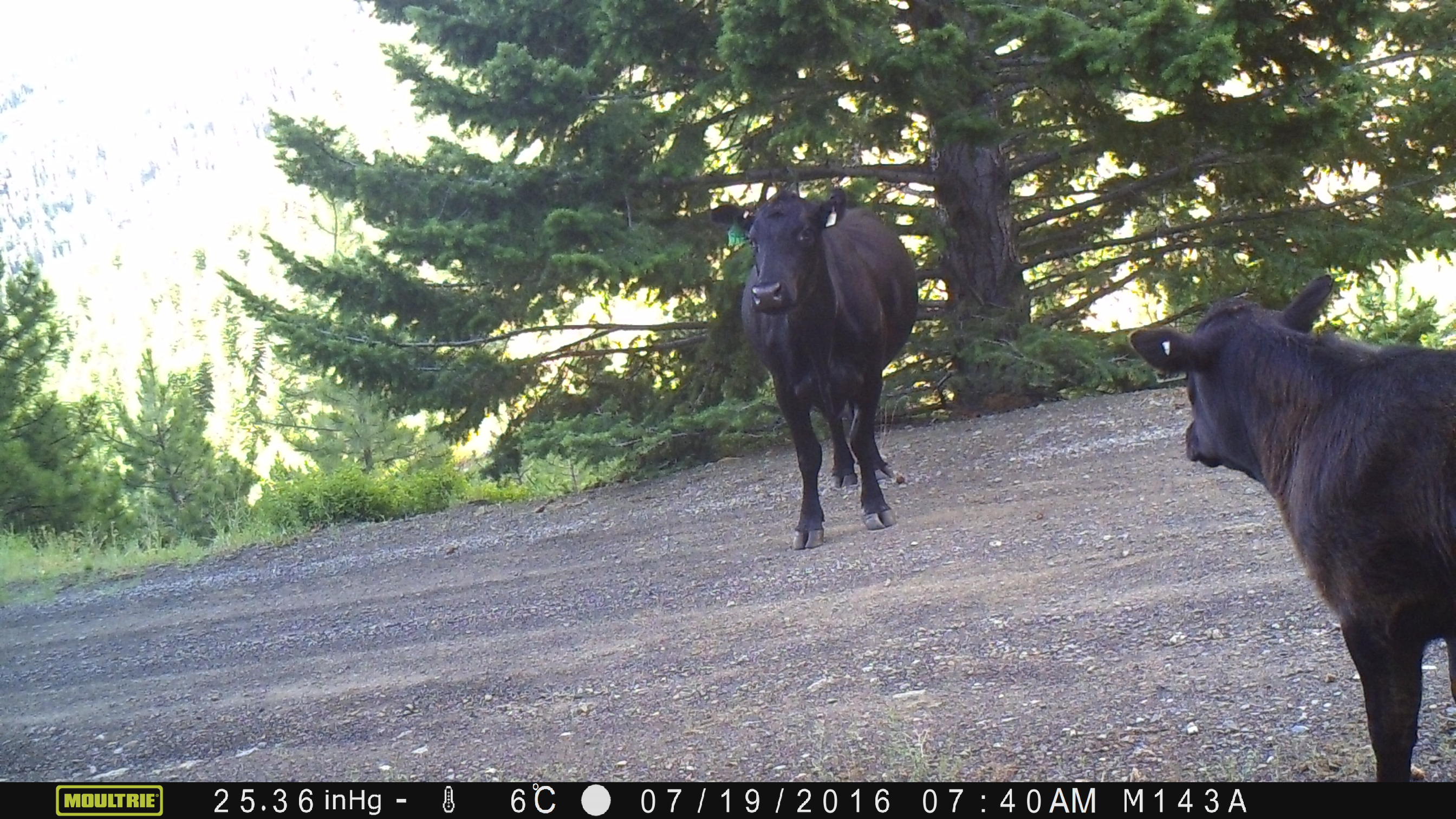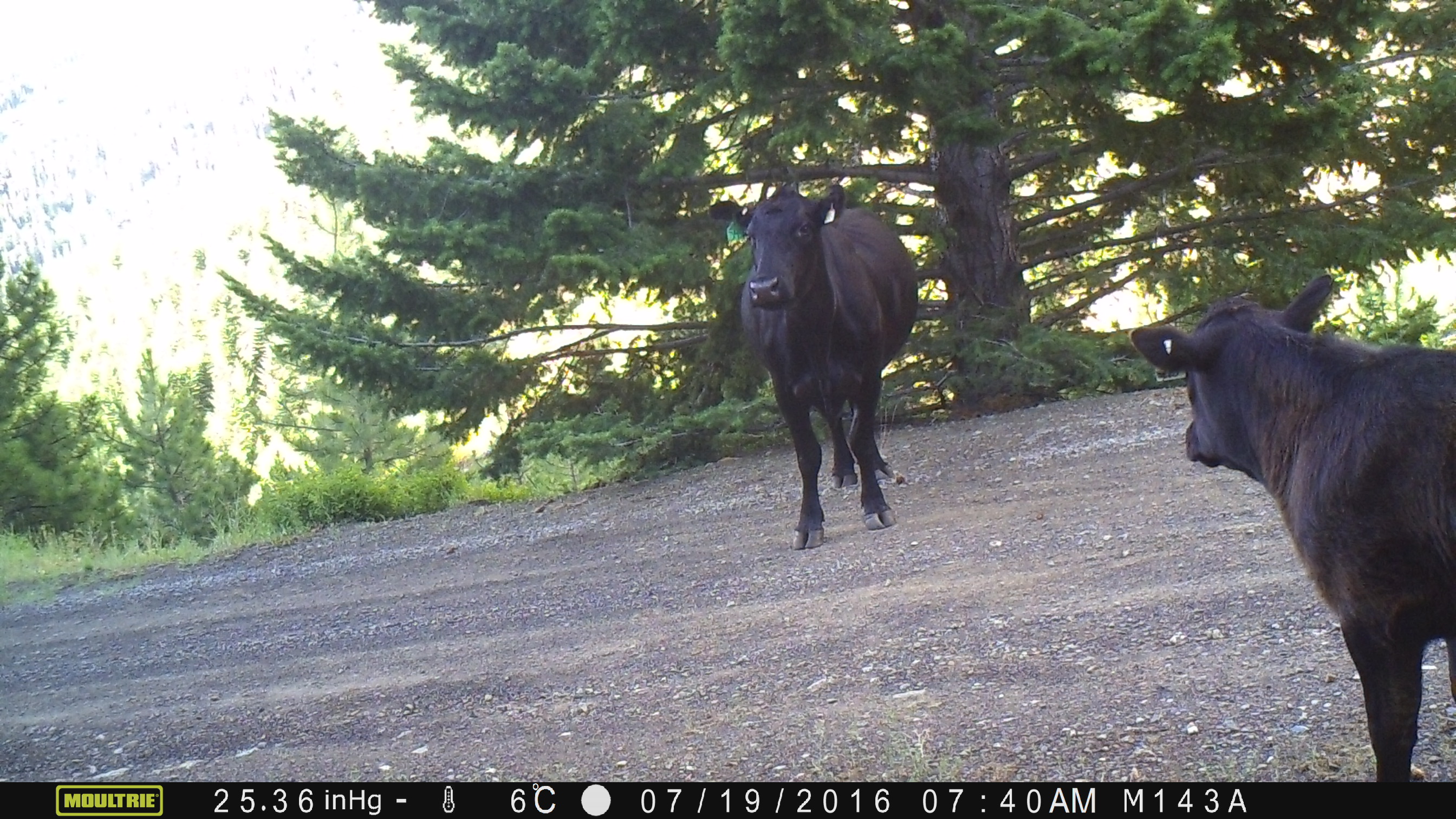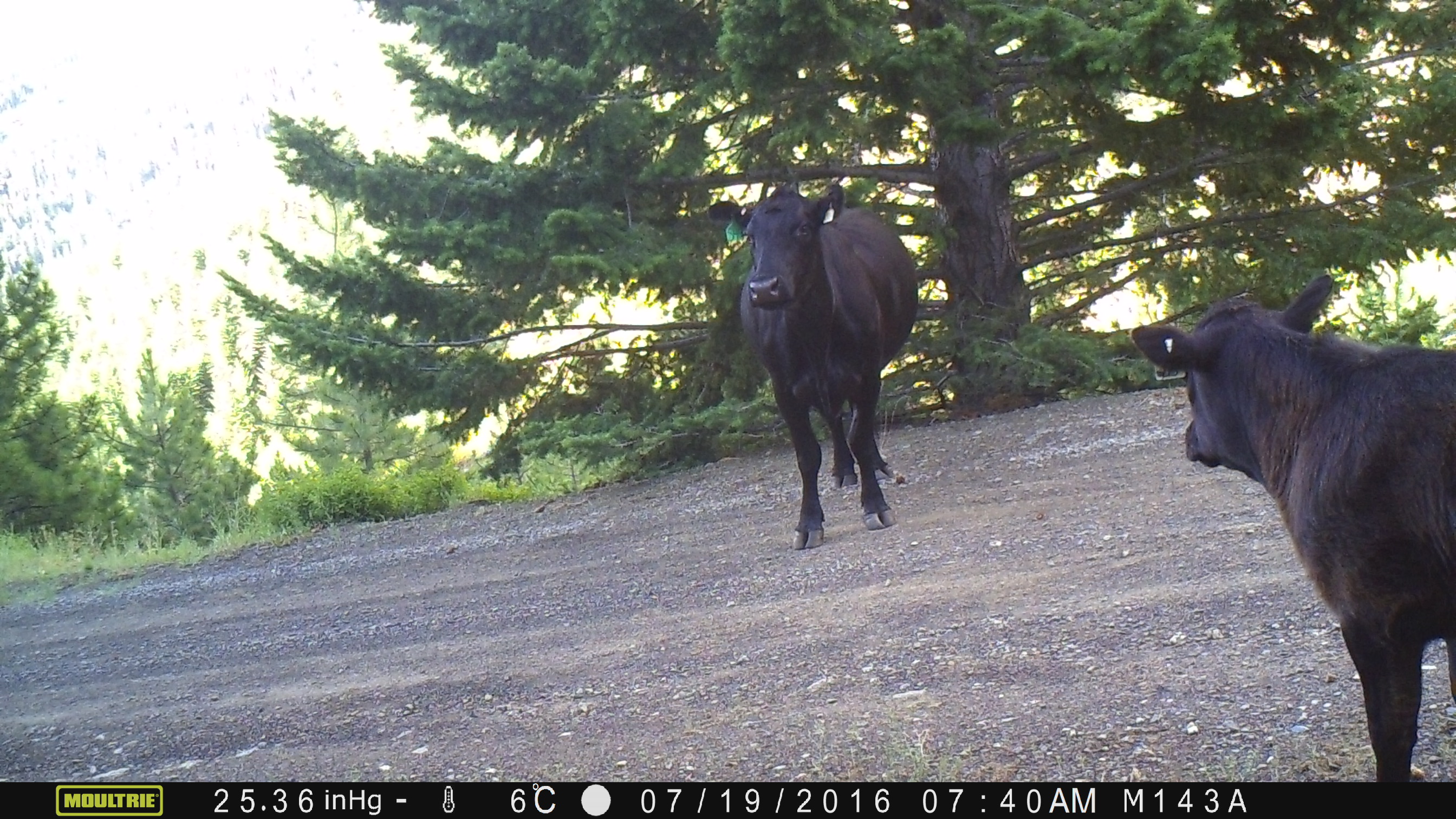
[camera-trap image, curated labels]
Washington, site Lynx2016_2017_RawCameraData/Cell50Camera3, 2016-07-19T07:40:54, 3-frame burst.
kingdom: Animalia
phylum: Chordata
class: Mammalia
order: Artiodactyla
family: Bovidae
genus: Bos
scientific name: Bos taurus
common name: domestic cattle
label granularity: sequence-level